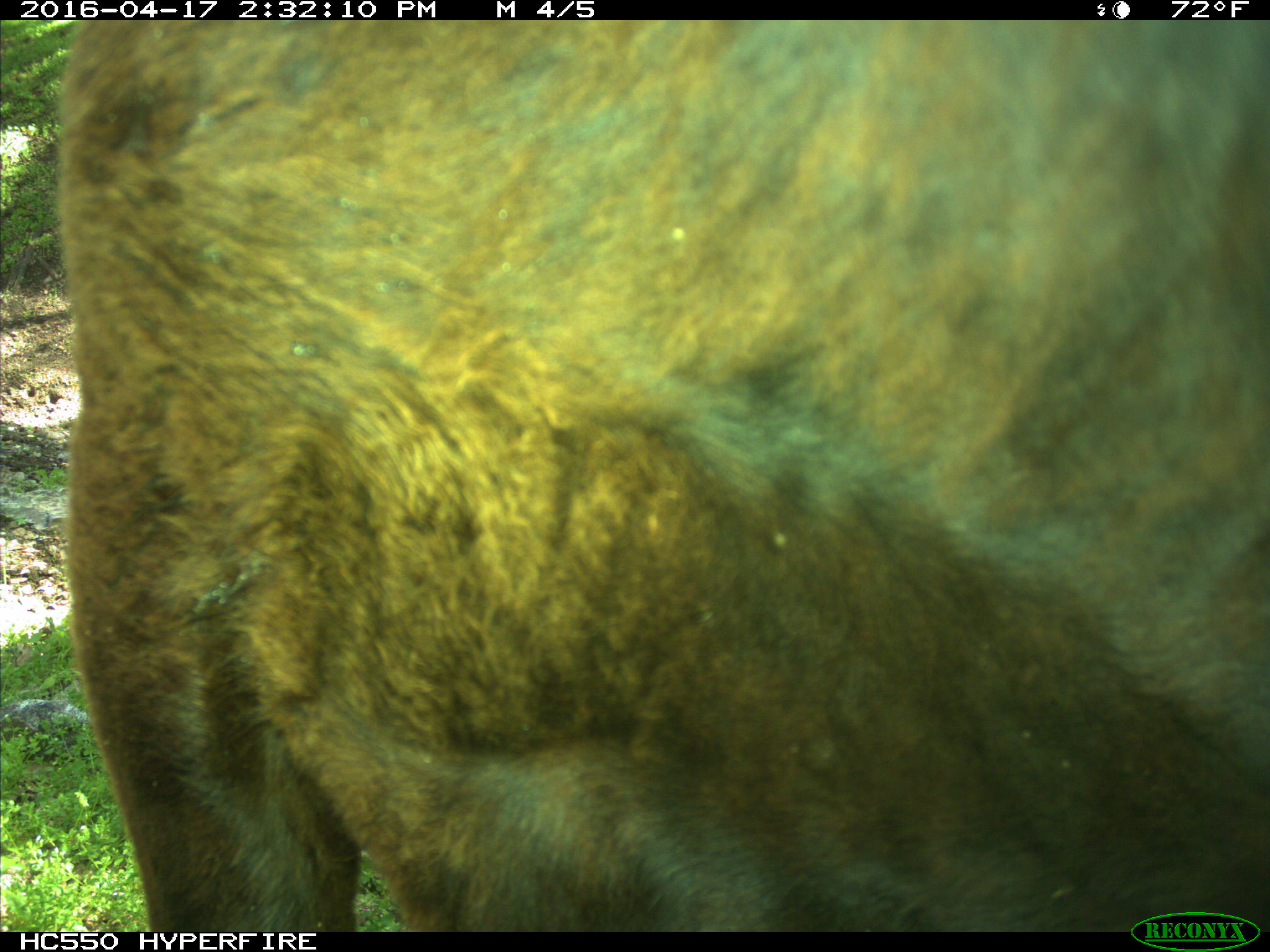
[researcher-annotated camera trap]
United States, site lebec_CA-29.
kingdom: Animalia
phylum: Chordata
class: Mammalia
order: Artiodactyla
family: Bovidae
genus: Bos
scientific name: Bos taurus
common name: domestic cow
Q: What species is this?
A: Bos taurus (domestic cow).